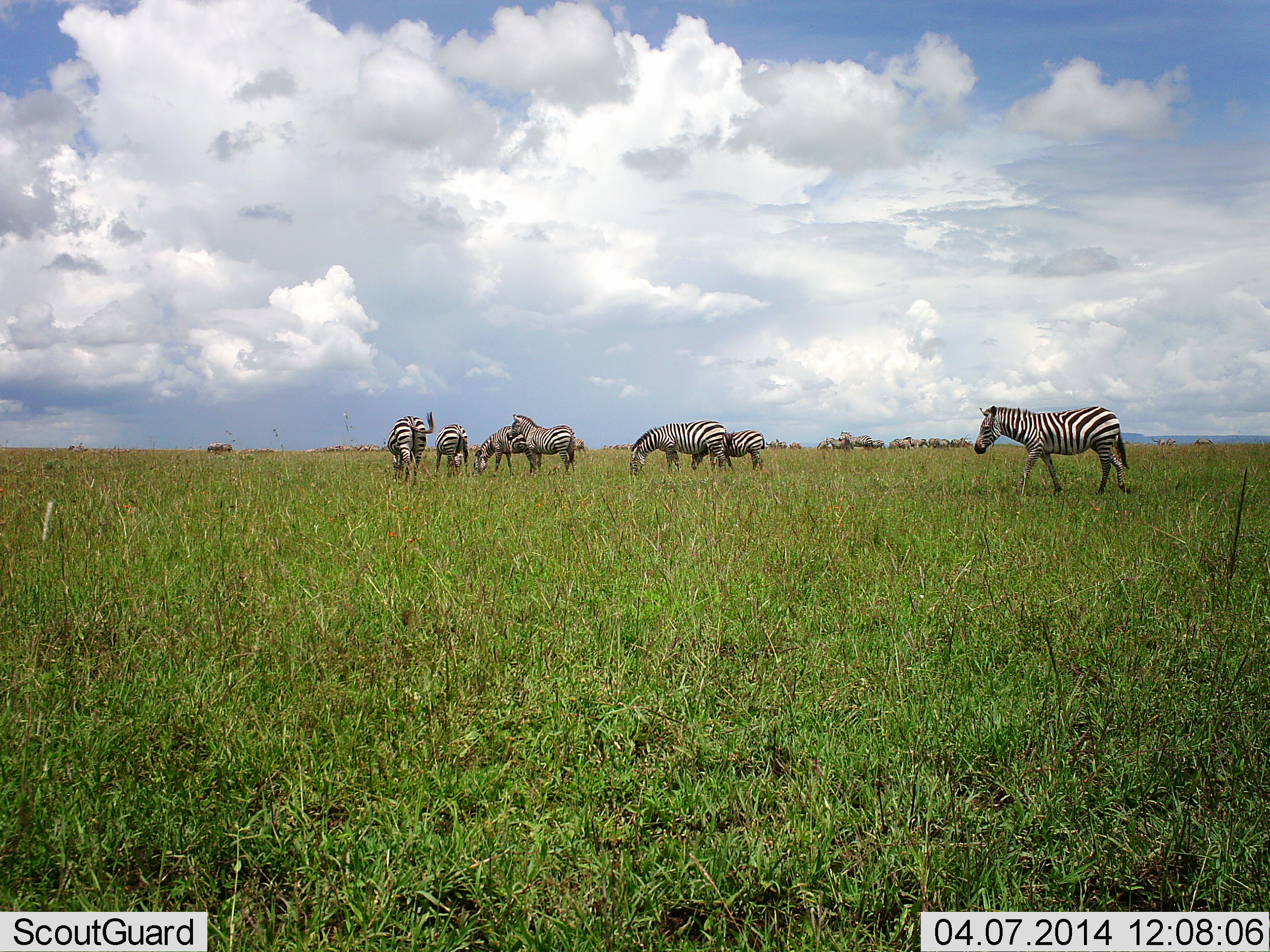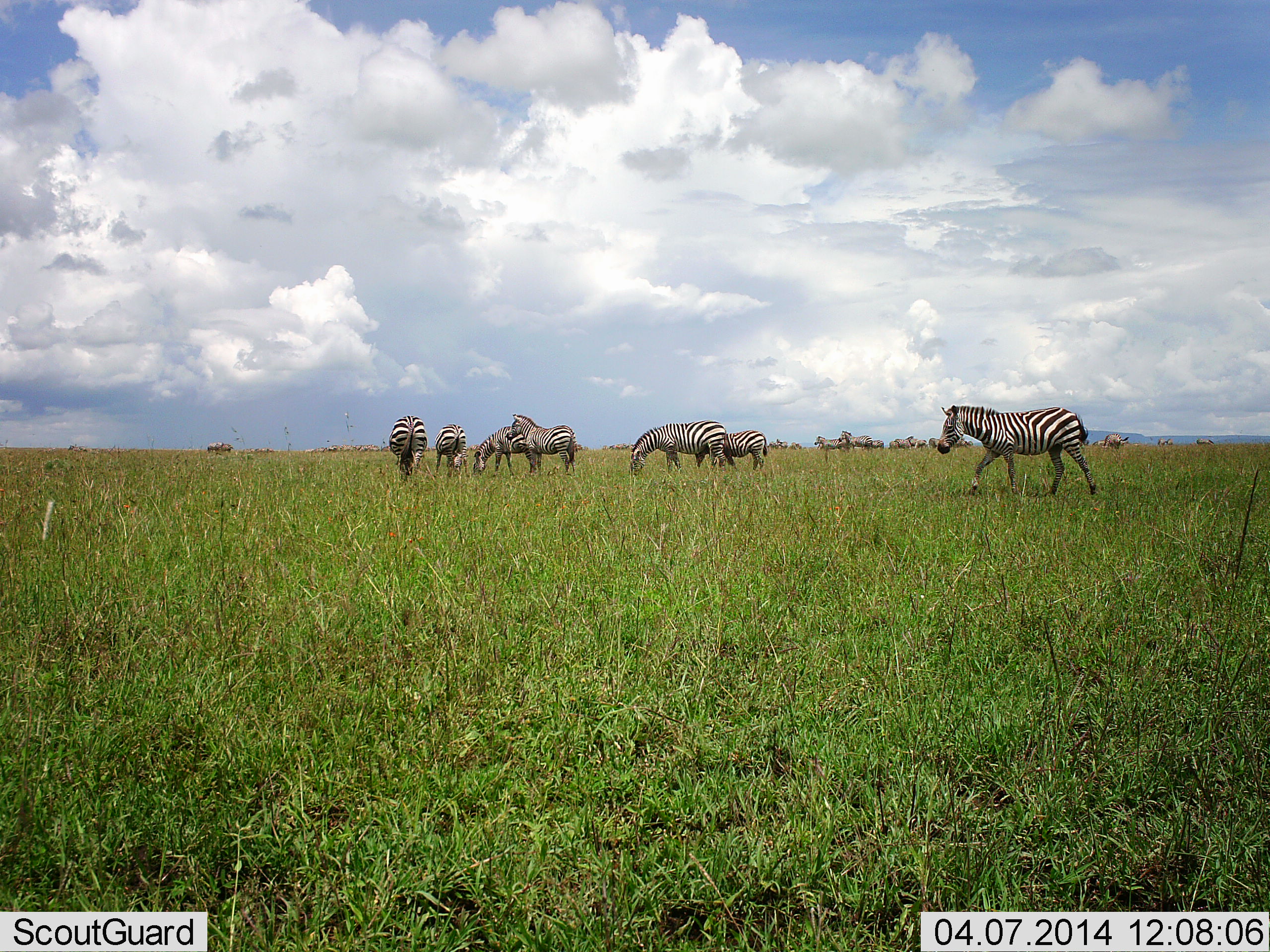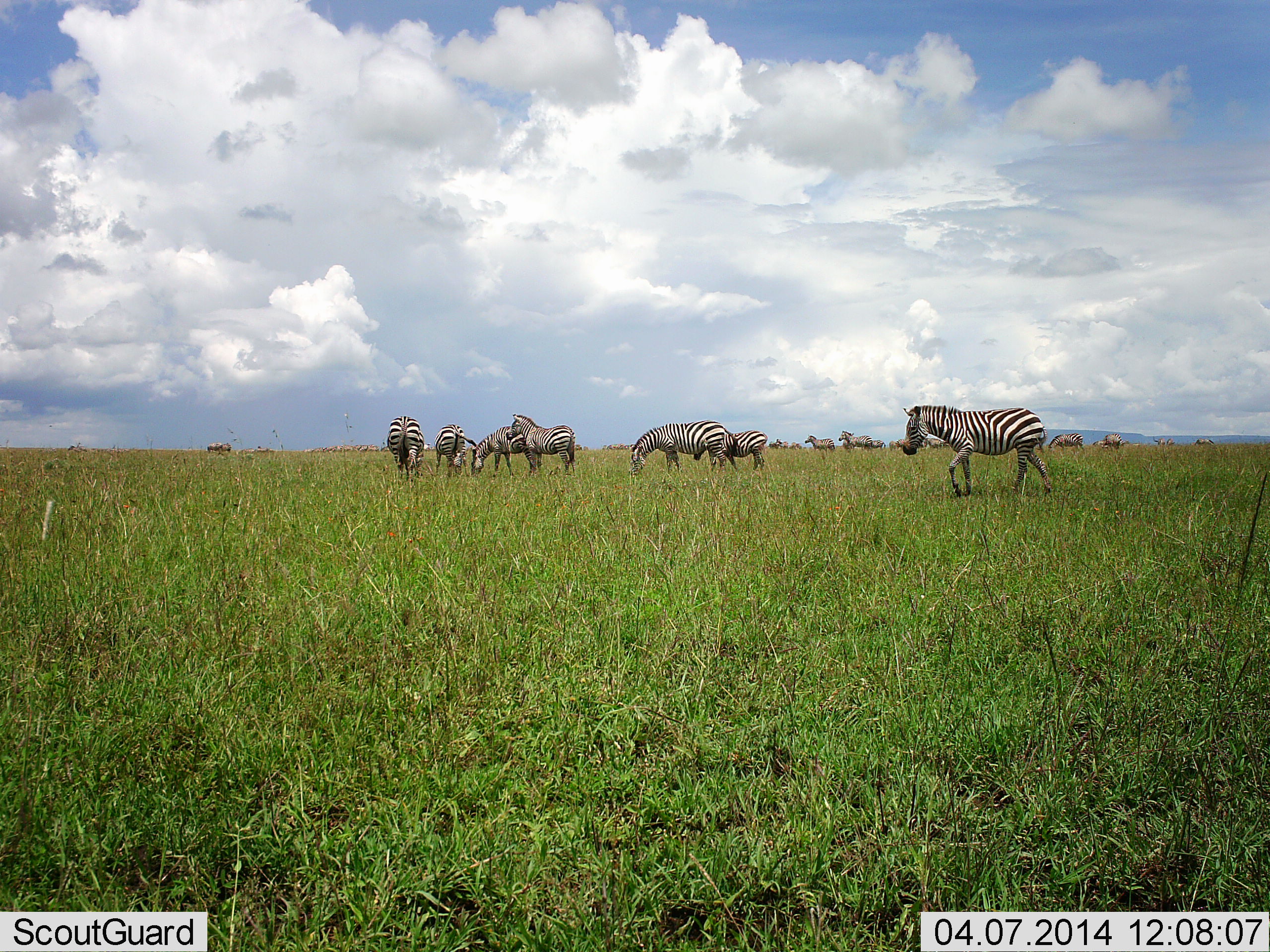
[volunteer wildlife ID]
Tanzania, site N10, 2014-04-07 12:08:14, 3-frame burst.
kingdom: Animalia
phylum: Chordata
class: Mammalia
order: Perissodactyla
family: Equidae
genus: Equus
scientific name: Equus quagga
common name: plains zebra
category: zebra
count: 11-50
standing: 60%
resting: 0%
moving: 70%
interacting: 0%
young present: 10%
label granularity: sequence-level